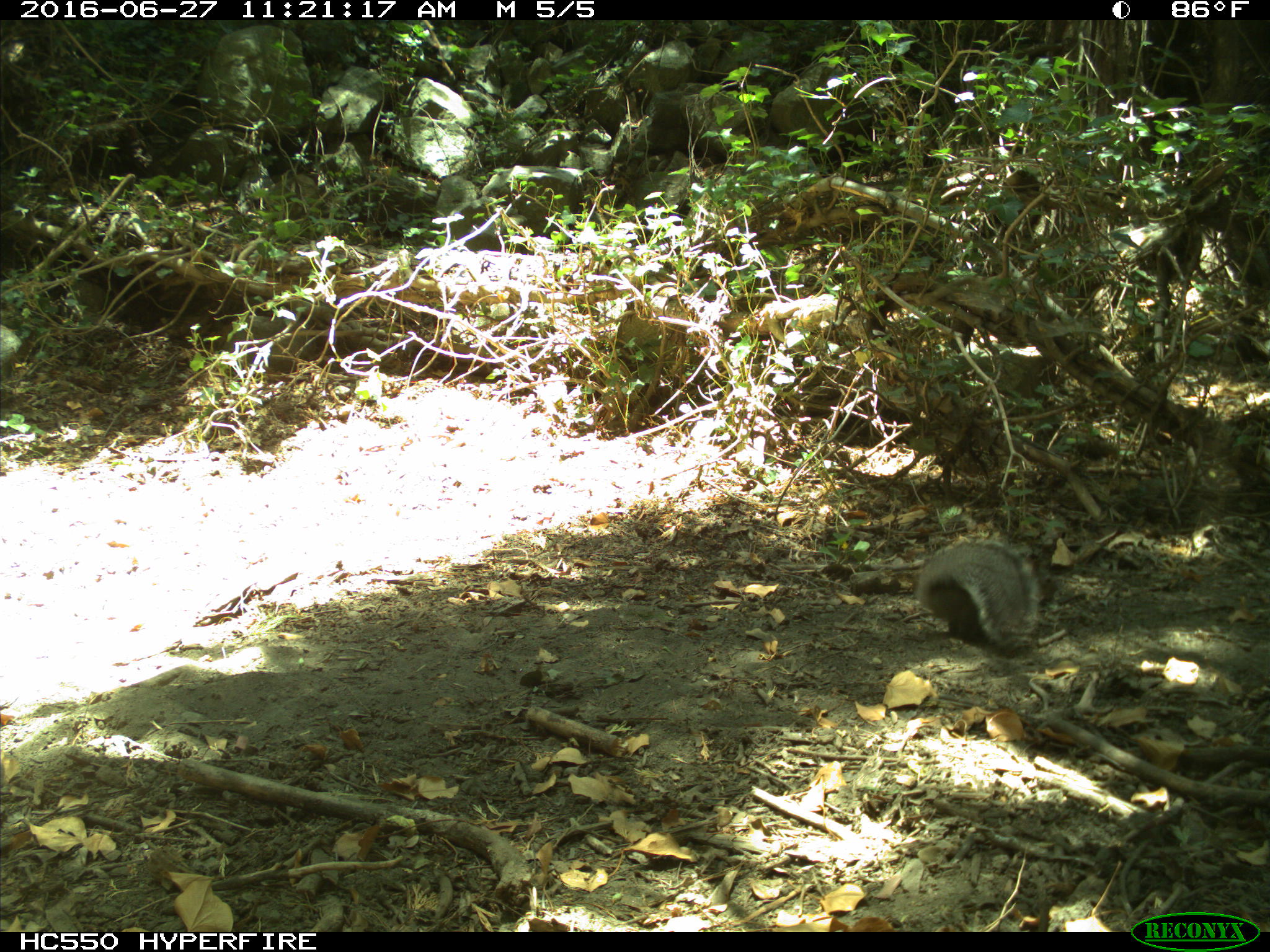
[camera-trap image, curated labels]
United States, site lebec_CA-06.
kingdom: Animalia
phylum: Chordata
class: Mammalia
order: Rodentia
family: Sciuridae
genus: Sciurus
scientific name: Sciurus carolinensis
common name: eastern gray squirrel